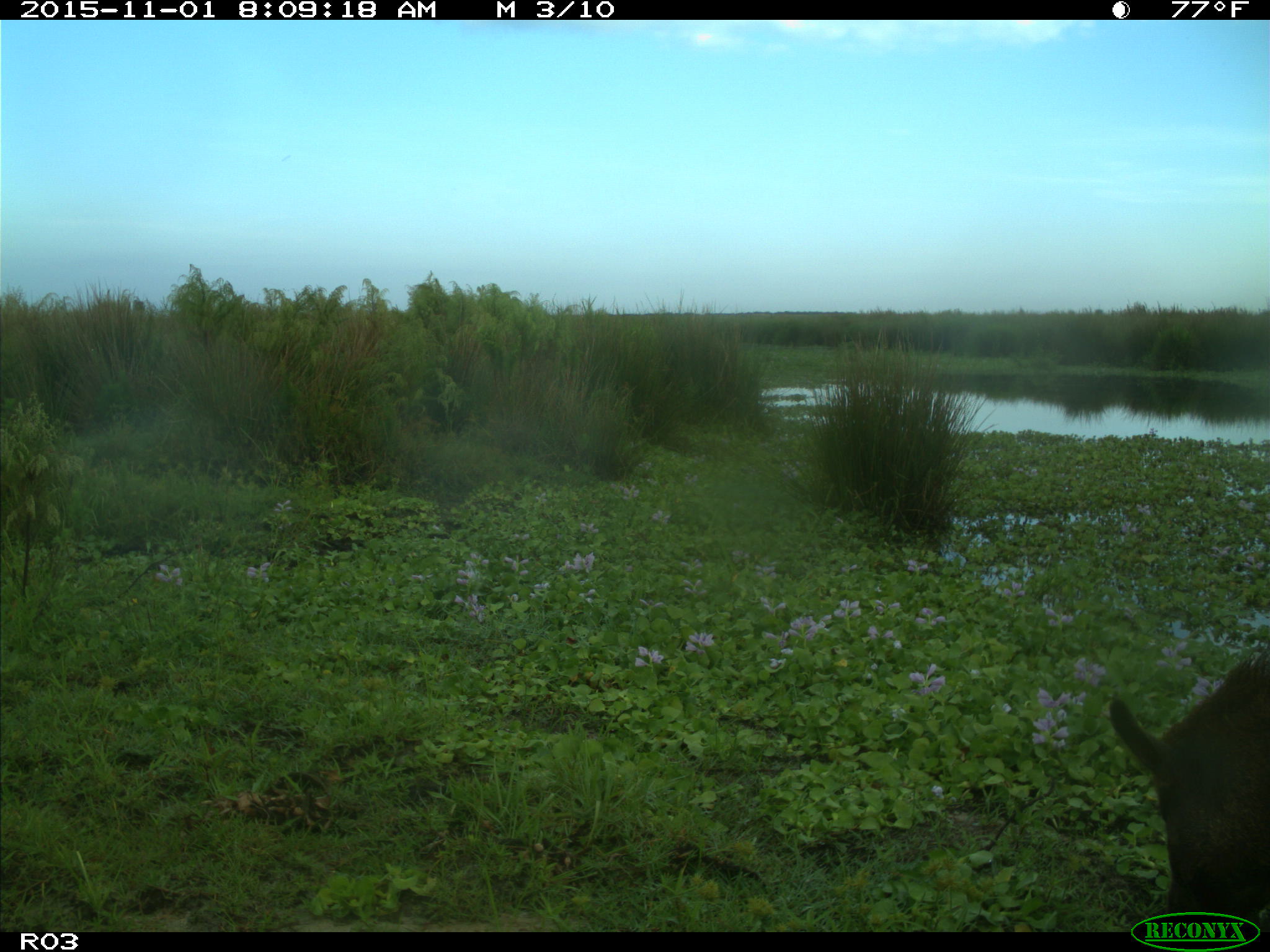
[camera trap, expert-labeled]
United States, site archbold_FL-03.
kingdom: Animalia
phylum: Chordata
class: Mammalia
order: Artiodactyla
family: Suidae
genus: Sus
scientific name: Sus scrofa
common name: wild boar